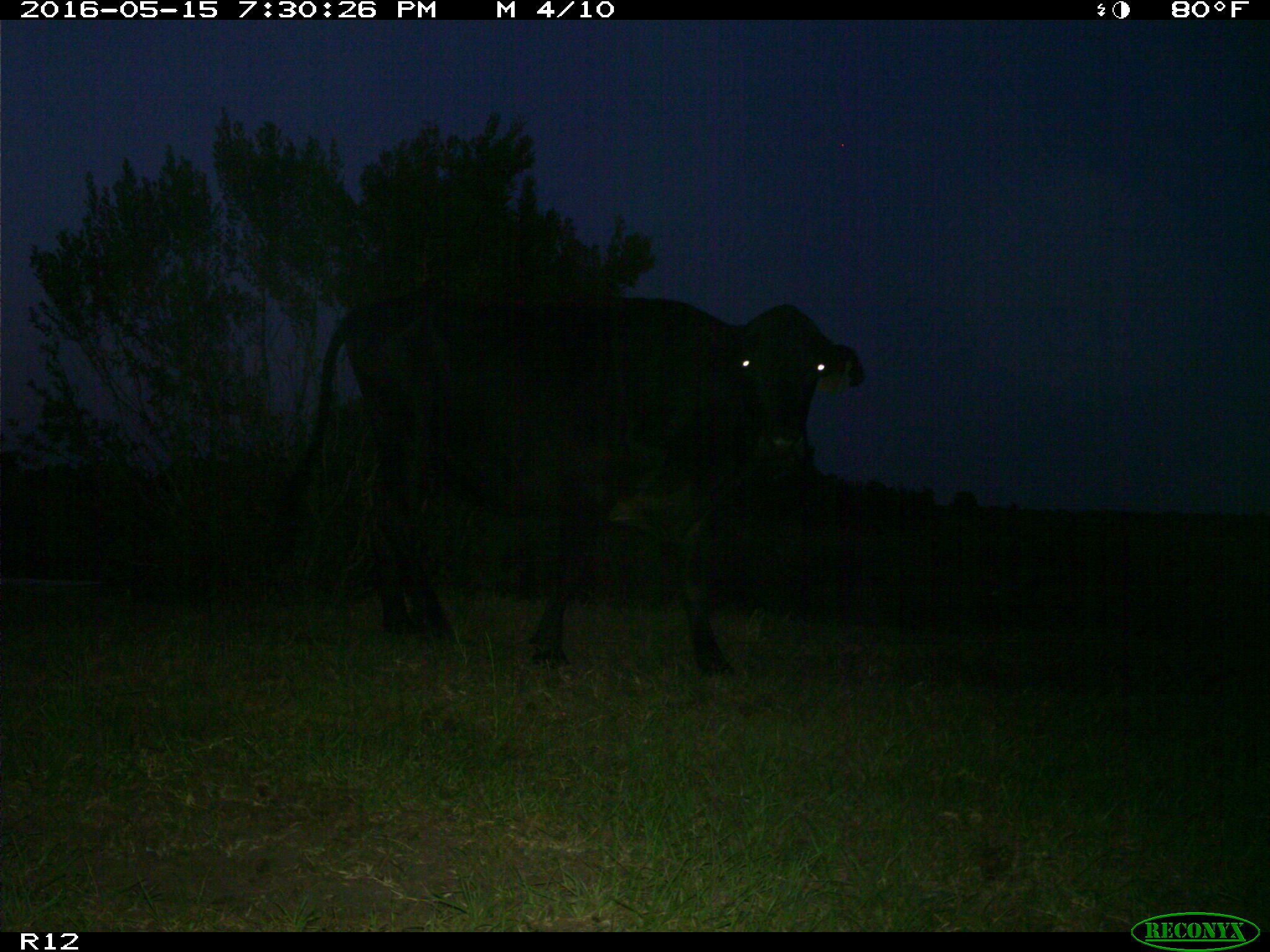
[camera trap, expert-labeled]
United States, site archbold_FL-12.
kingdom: Animalia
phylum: Chordata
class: Mammalia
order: Artiodactyla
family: Bovidae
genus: Bos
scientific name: Bos taurus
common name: domestic cow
Bos taurus (domestic cow).